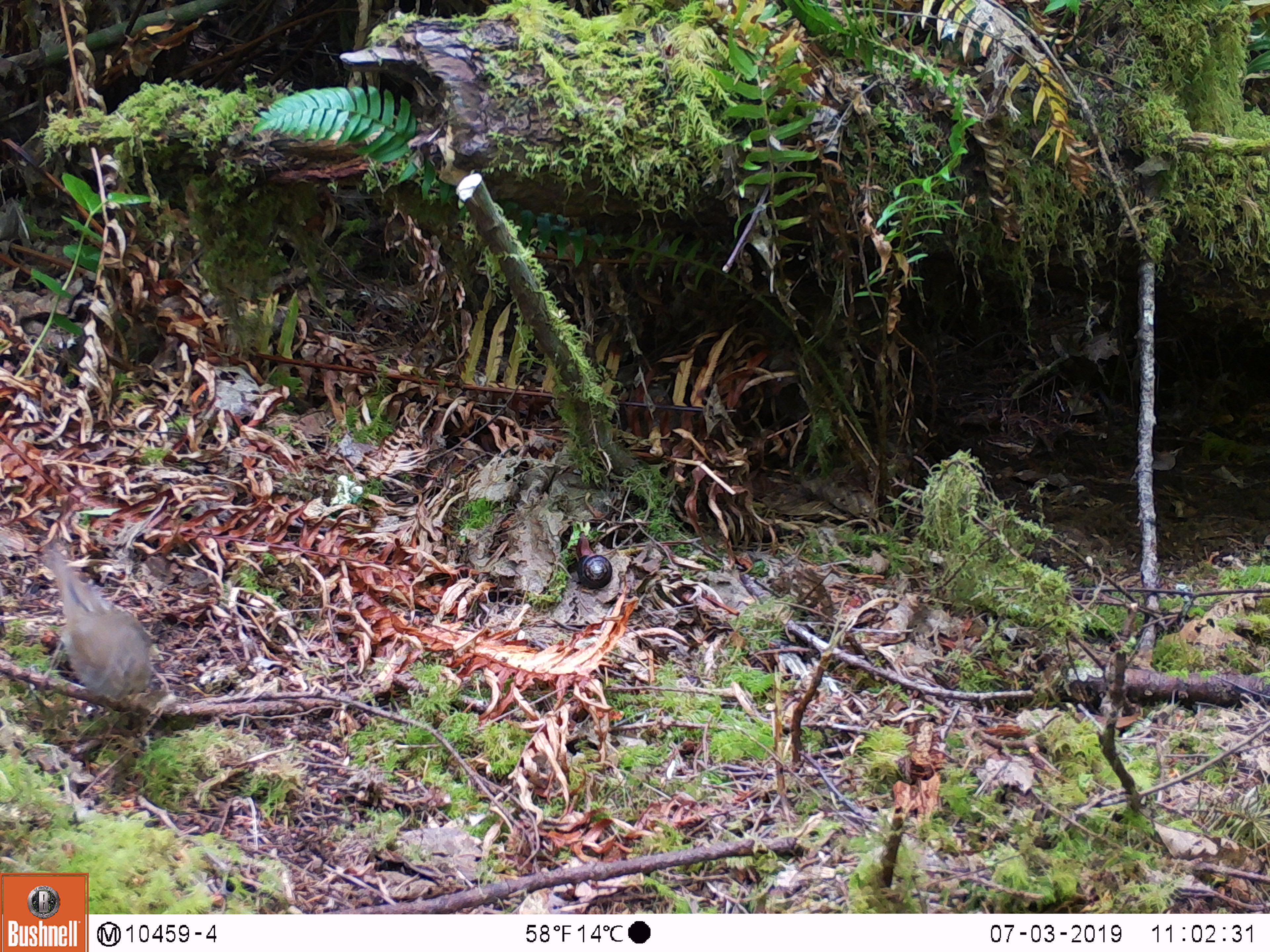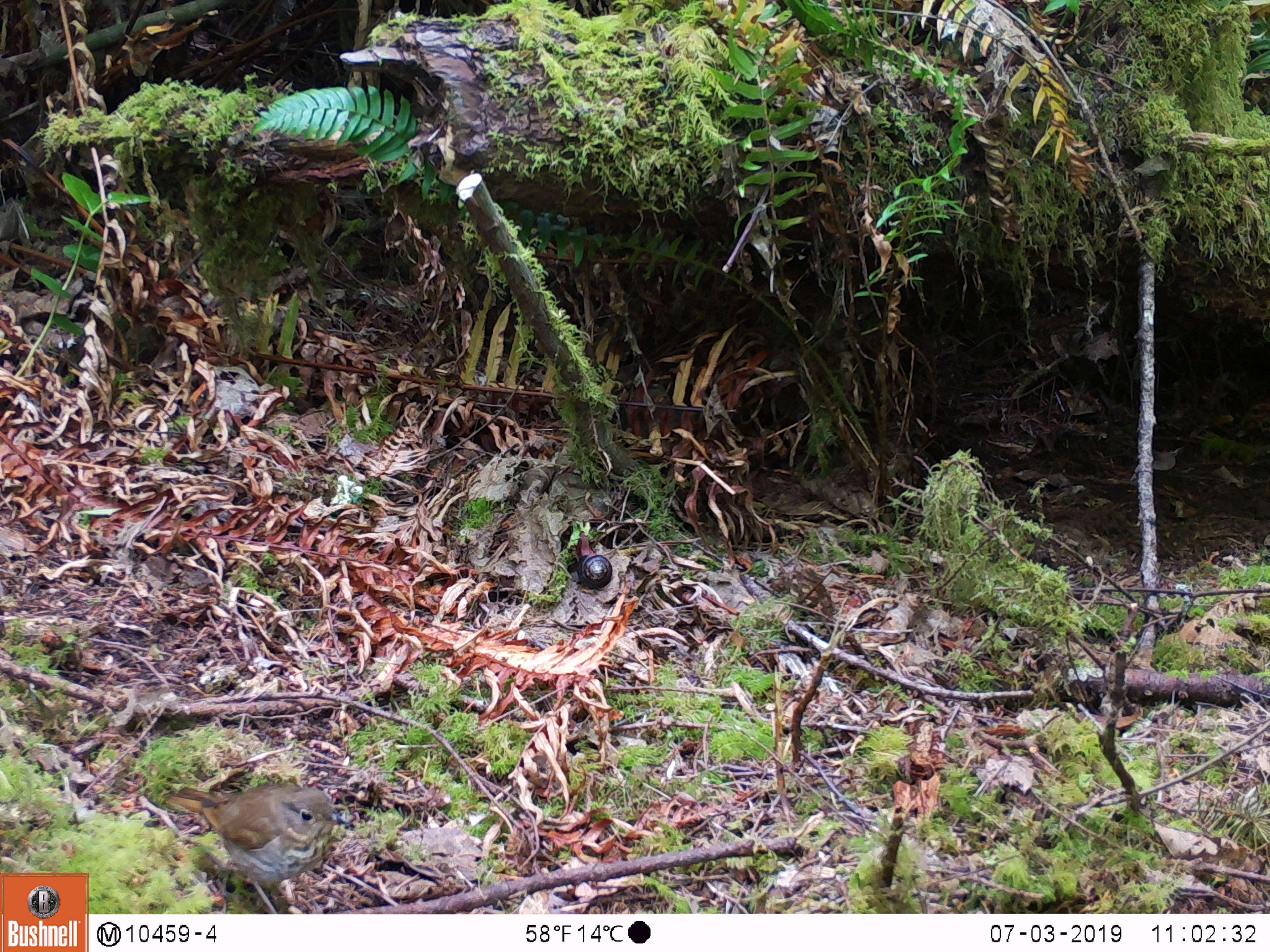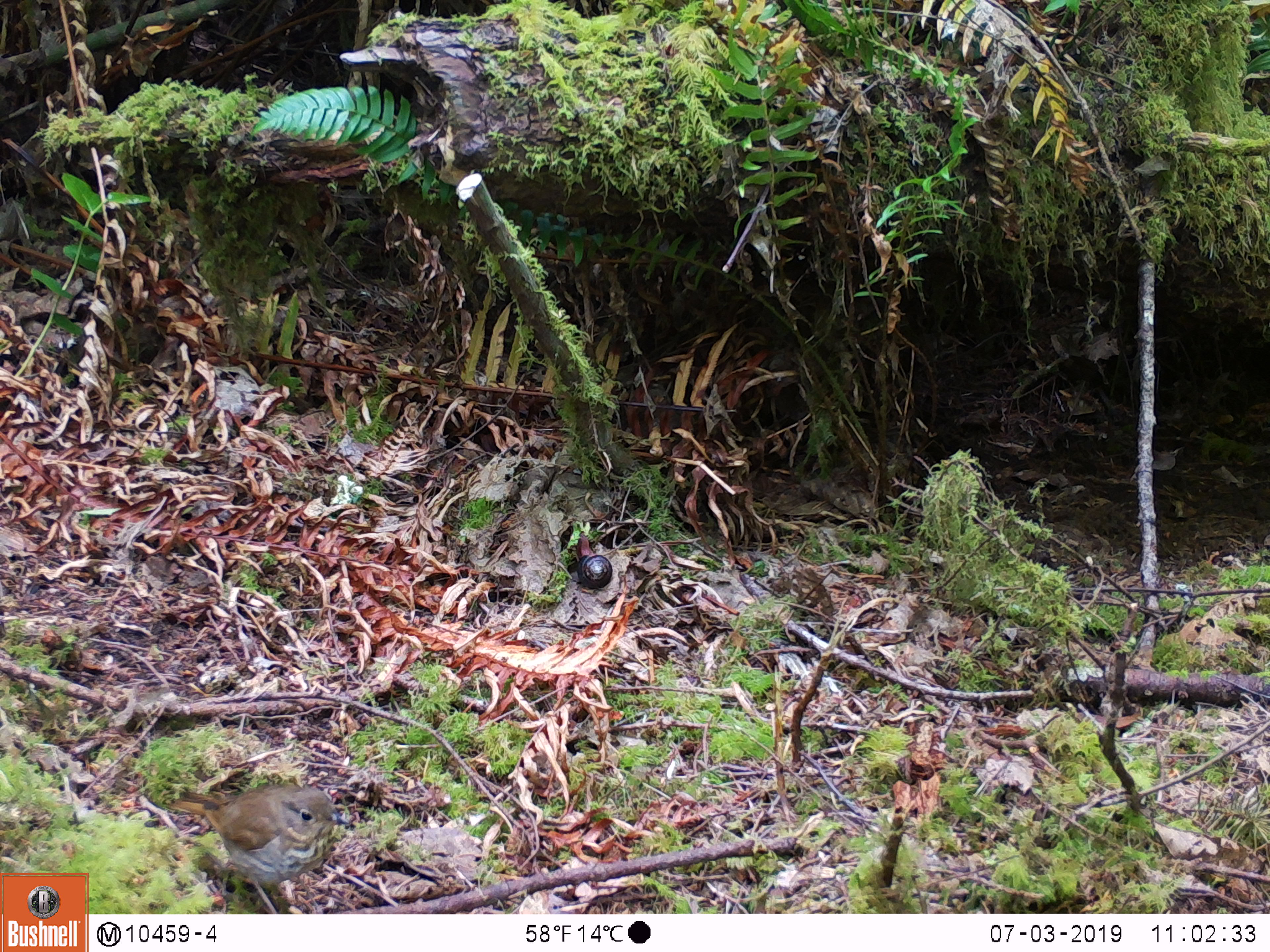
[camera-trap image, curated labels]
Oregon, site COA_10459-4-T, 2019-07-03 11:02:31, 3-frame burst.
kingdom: Animalia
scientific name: Animalia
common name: invertebrate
Invertebrate (Animalia).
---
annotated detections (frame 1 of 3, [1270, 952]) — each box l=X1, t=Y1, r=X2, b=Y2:
invertebrate: l=13, t=521, r=190, b=740; l=552, t=510, r=636, b=608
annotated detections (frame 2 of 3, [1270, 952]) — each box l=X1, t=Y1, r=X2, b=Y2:
invertebrate: l=129, t=758, r=371, b=912; l=555, t=510, r=631, b=599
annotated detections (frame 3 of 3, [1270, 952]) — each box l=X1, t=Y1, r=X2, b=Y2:
invertebrate: l=143, t=754, r=354, b=915; l=541, t=527, r=641, b=601